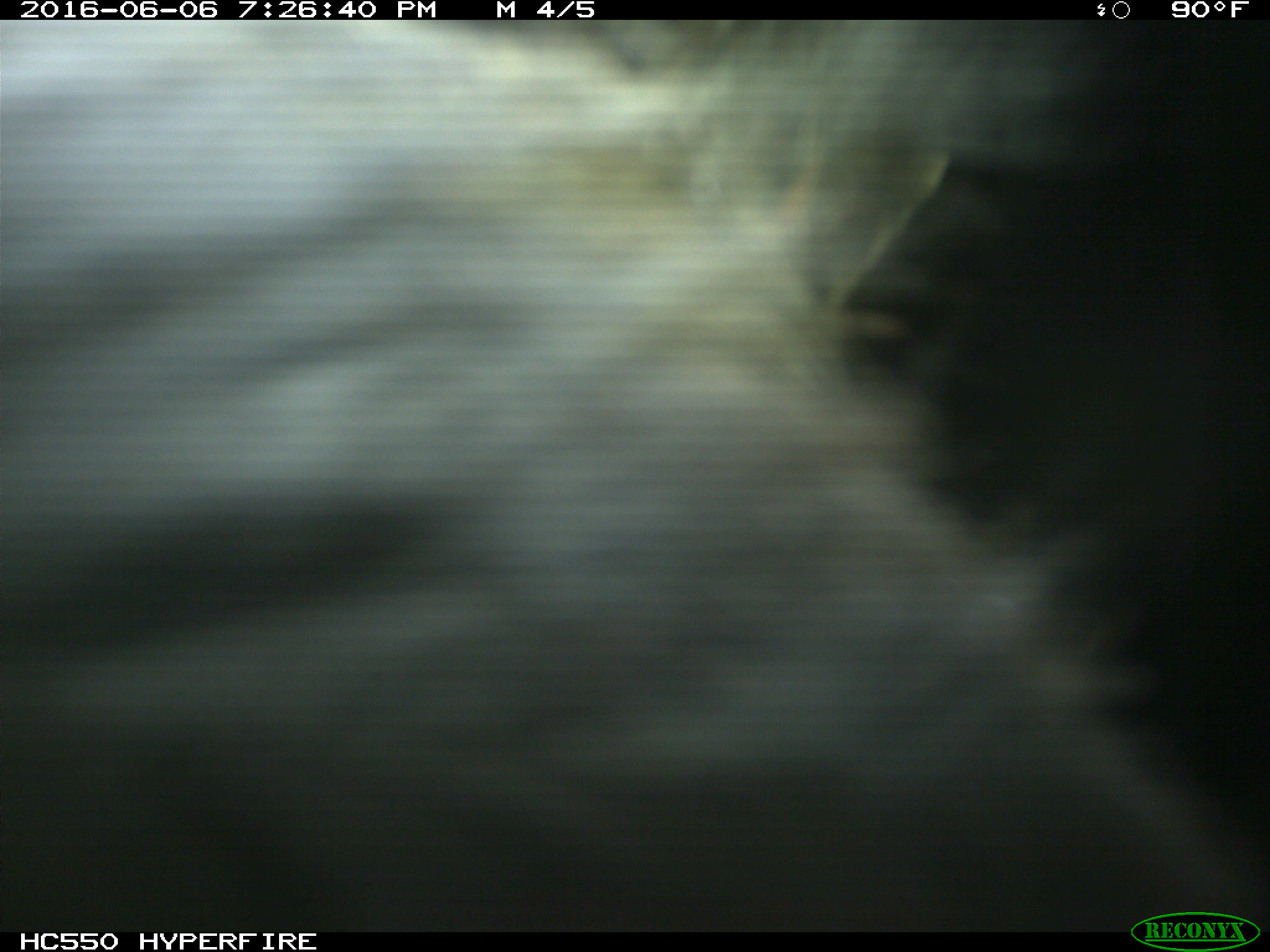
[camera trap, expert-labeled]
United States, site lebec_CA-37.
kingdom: Animalia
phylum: Chordata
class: Mammalia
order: Artiodactyla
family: Bovidae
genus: Bos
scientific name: Bos taurus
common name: domestic cow